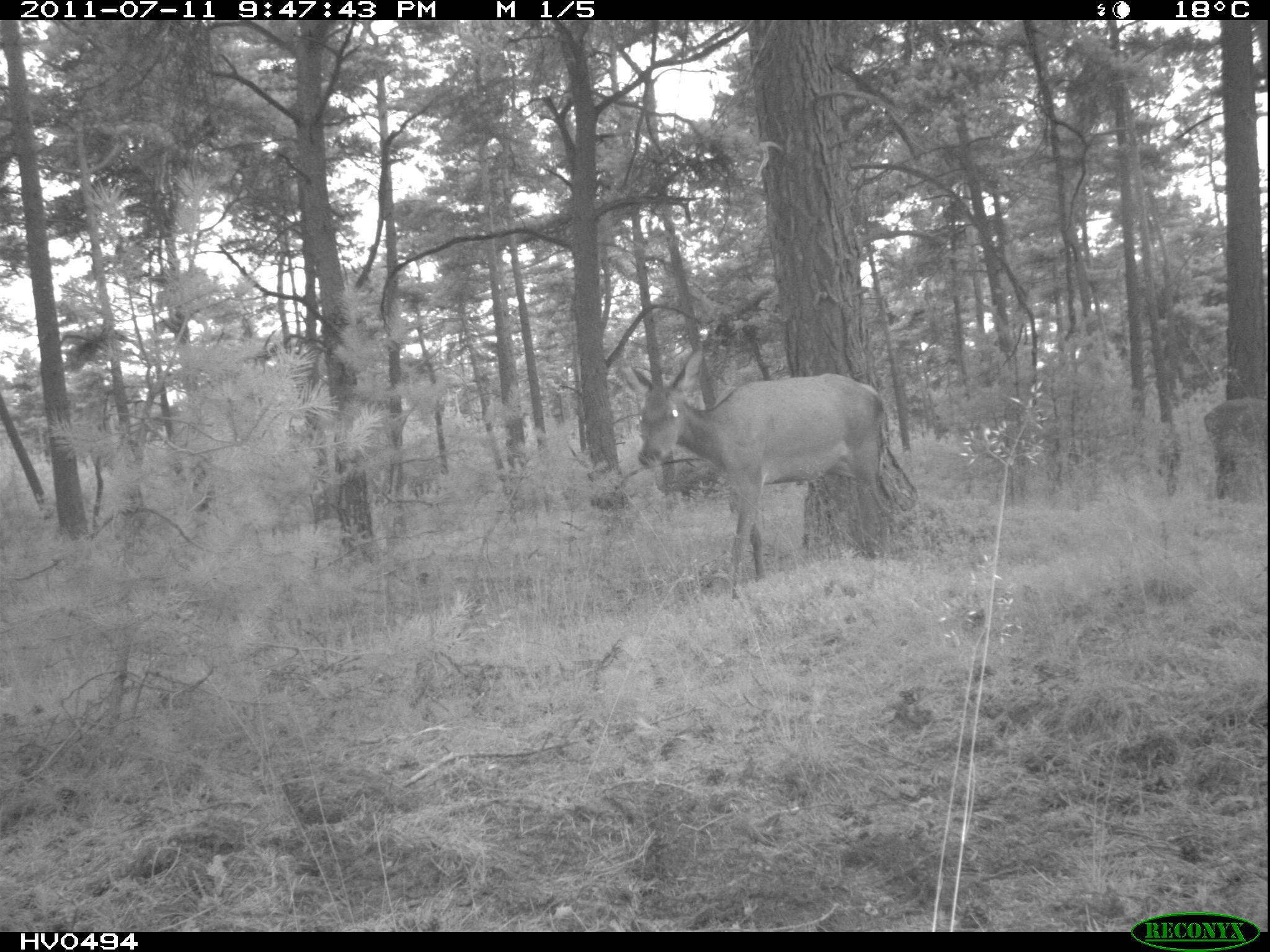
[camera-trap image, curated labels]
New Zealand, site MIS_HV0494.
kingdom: Animalia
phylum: Chordata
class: Mammalia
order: Artiodactyla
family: Cervidae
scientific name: Cervidae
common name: deer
Deer (Cervidae).